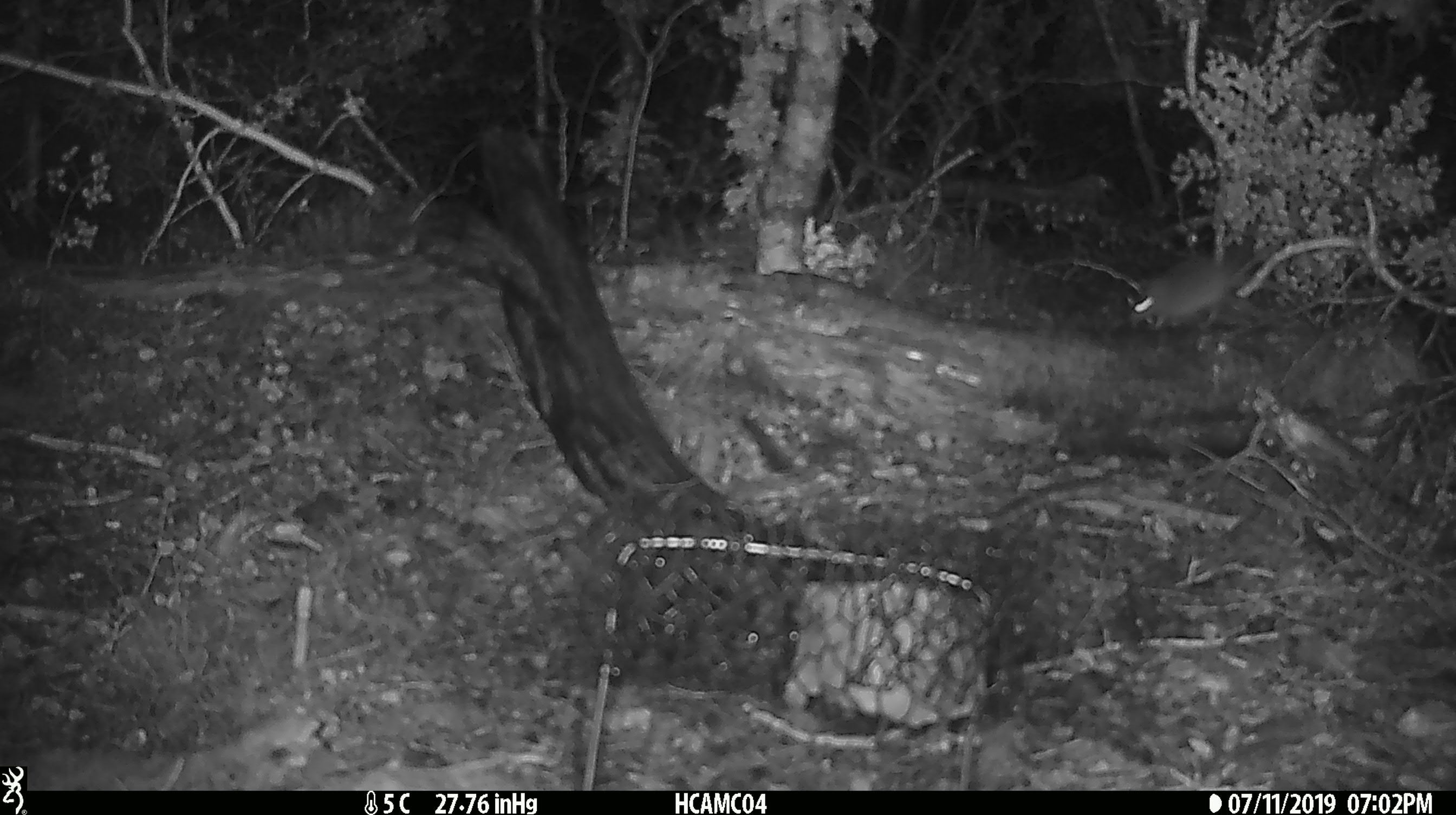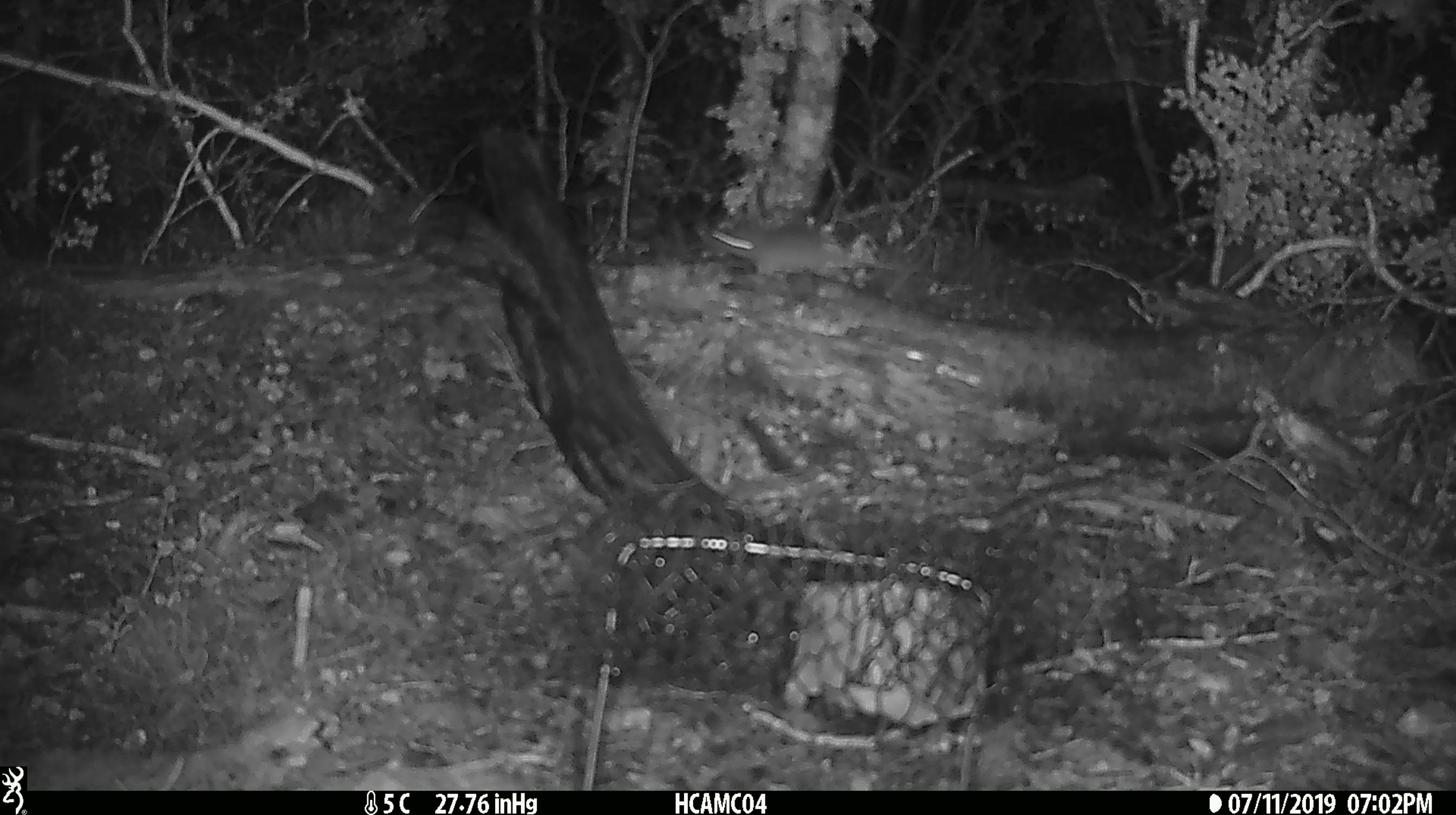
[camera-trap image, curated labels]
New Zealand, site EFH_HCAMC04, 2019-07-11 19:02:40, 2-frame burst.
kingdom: Animalia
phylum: Chordata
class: Mammalia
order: Rodentia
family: Muridae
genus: Mus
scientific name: Mus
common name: mouse